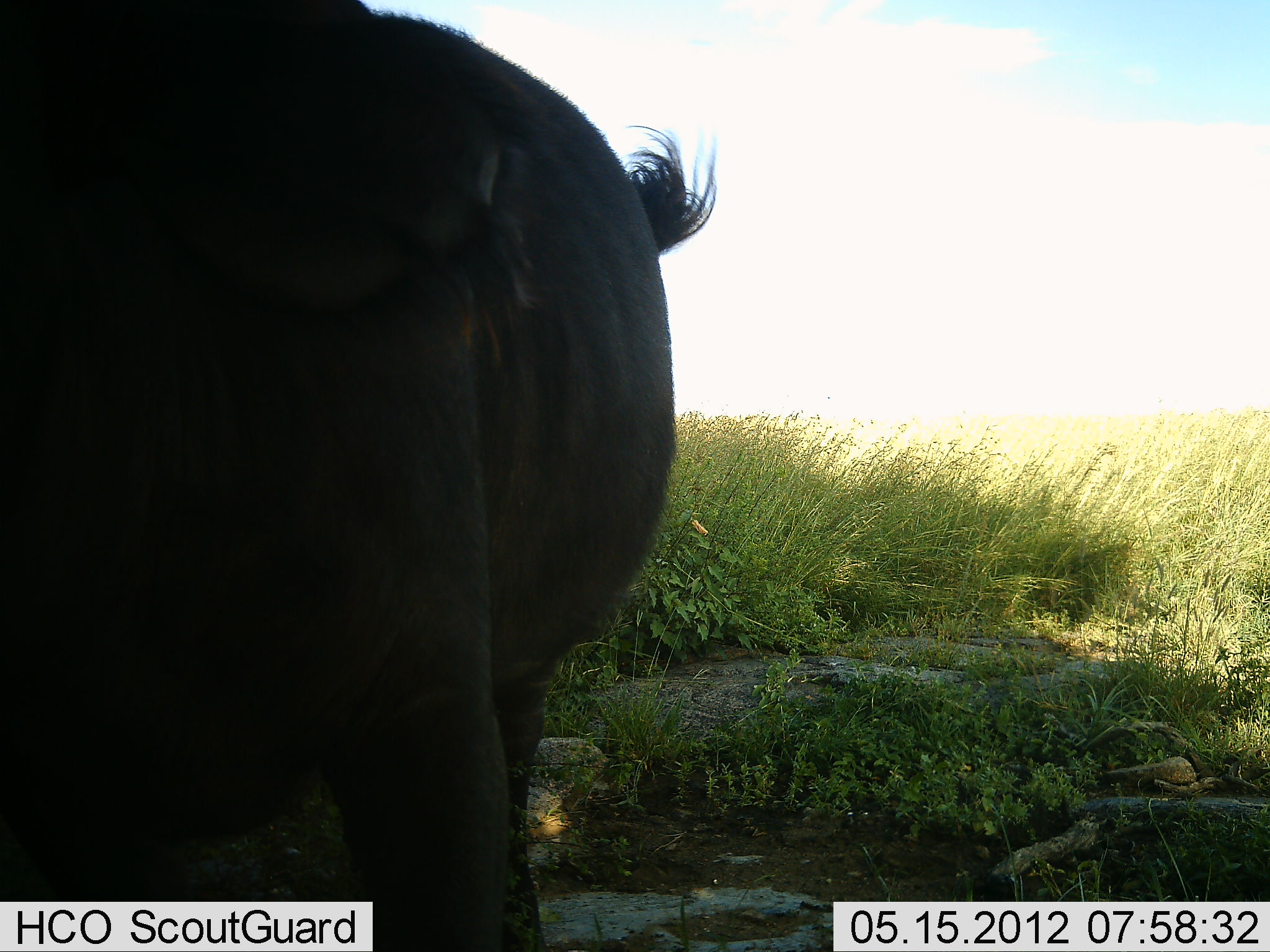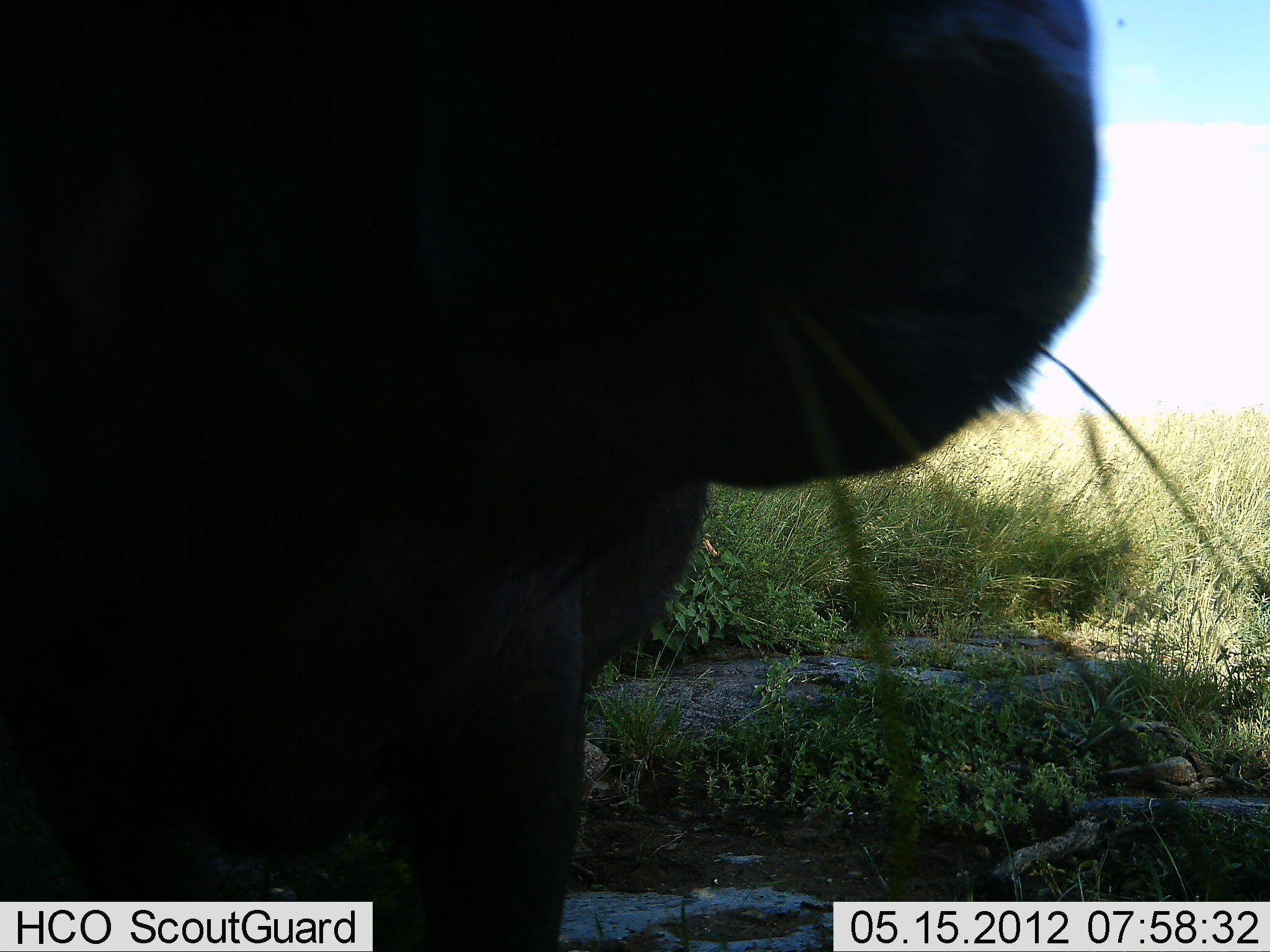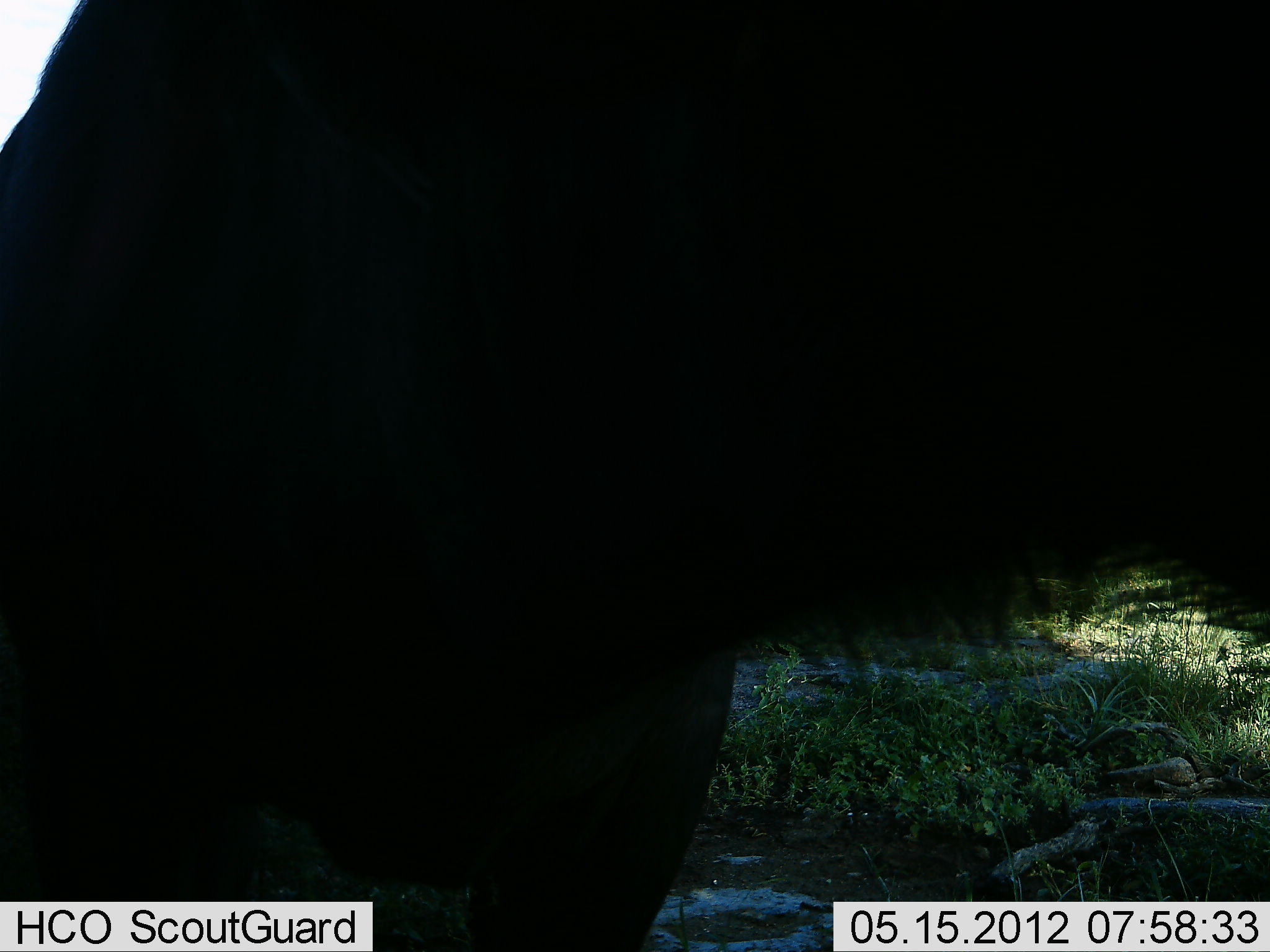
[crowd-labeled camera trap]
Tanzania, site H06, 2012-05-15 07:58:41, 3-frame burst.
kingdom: Animalia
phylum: Chordata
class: Mammalia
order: Artiodactyla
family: Bovidae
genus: Syncerus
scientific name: Syncerus caffer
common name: cape buffalo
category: buffalo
Buffalo (cape buffalo) (Syncerus caffer), count 1. Behavior (volunteer vote fractions): standing 44%, resting 0%, moving 22%, interacting 0%. Young present (vote fraction): 0%. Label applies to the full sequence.